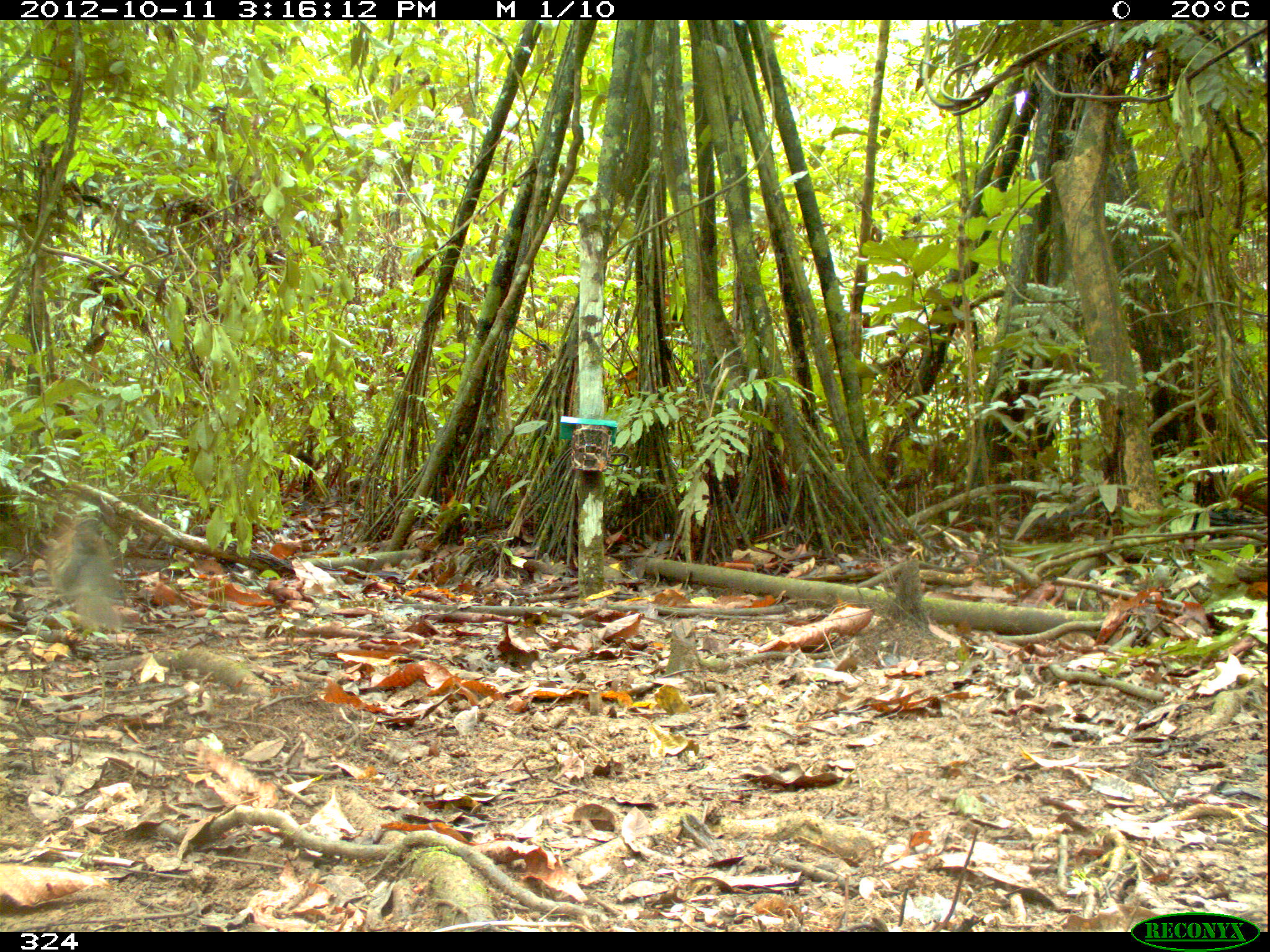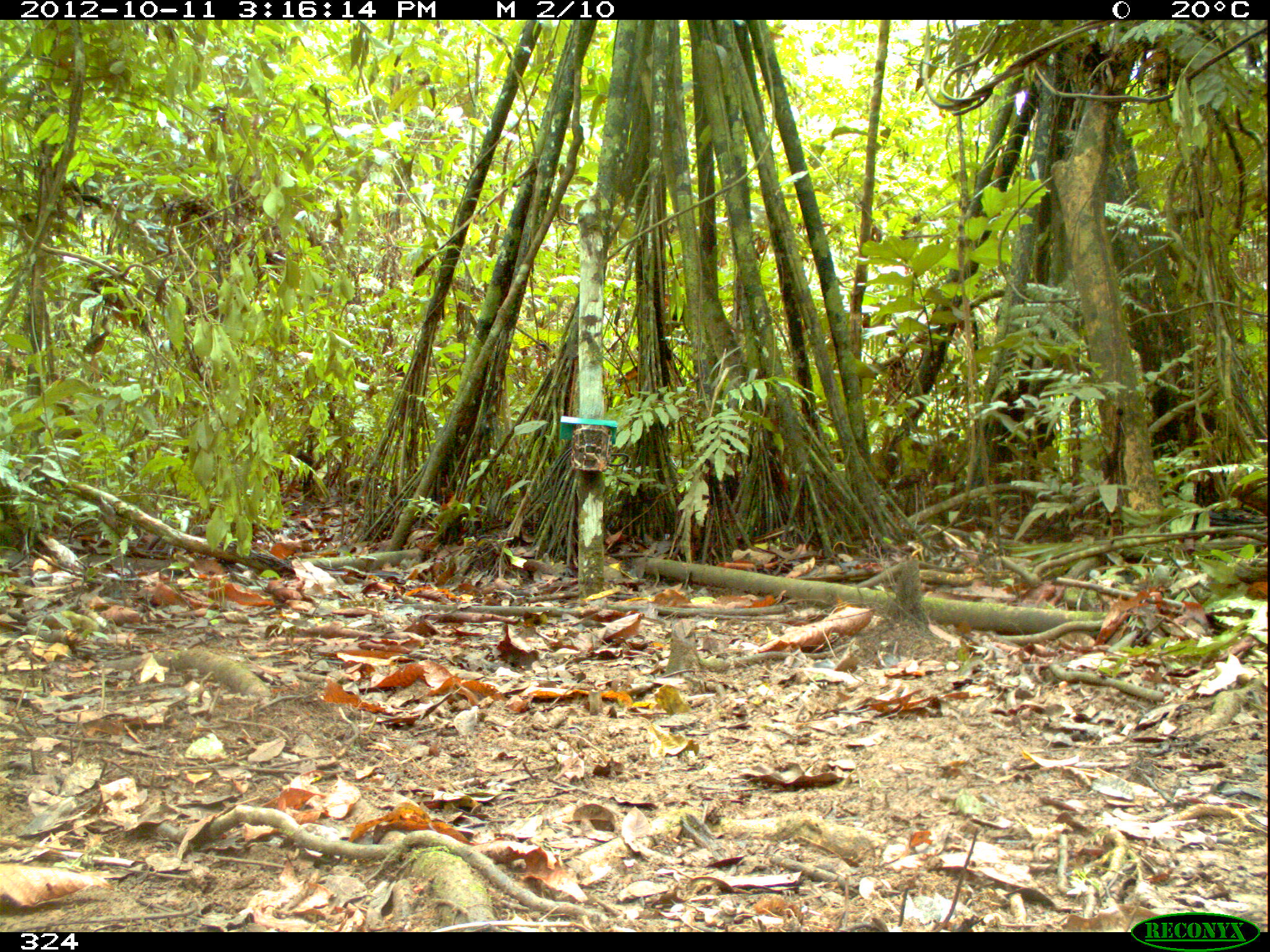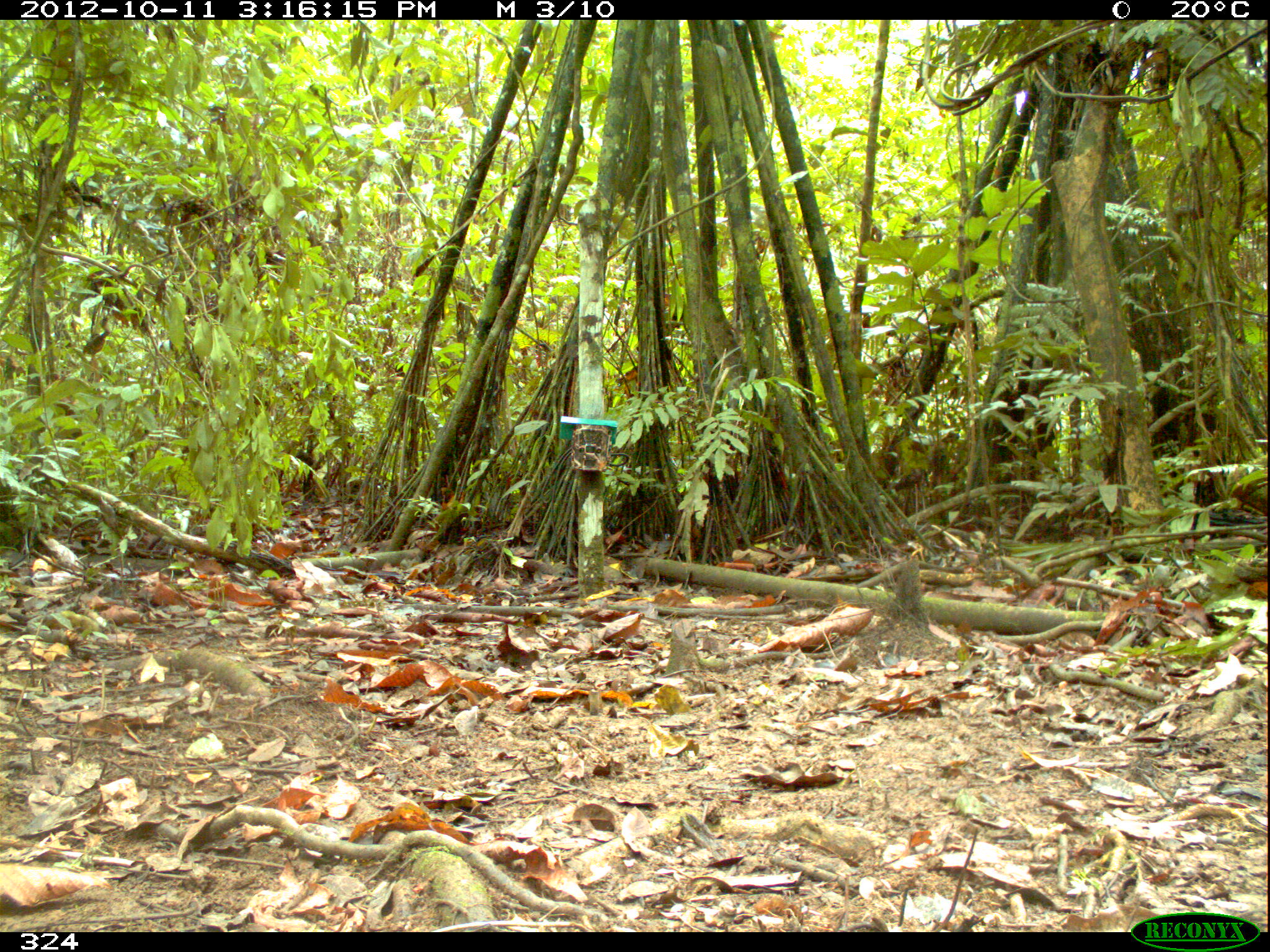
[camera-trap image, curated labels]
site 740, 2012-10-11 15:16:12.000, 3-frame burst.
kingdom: Animalia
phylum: Chordata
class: Aves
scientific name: Aves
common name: bird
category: unknown bird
Unknown bird (bird) (Aves).